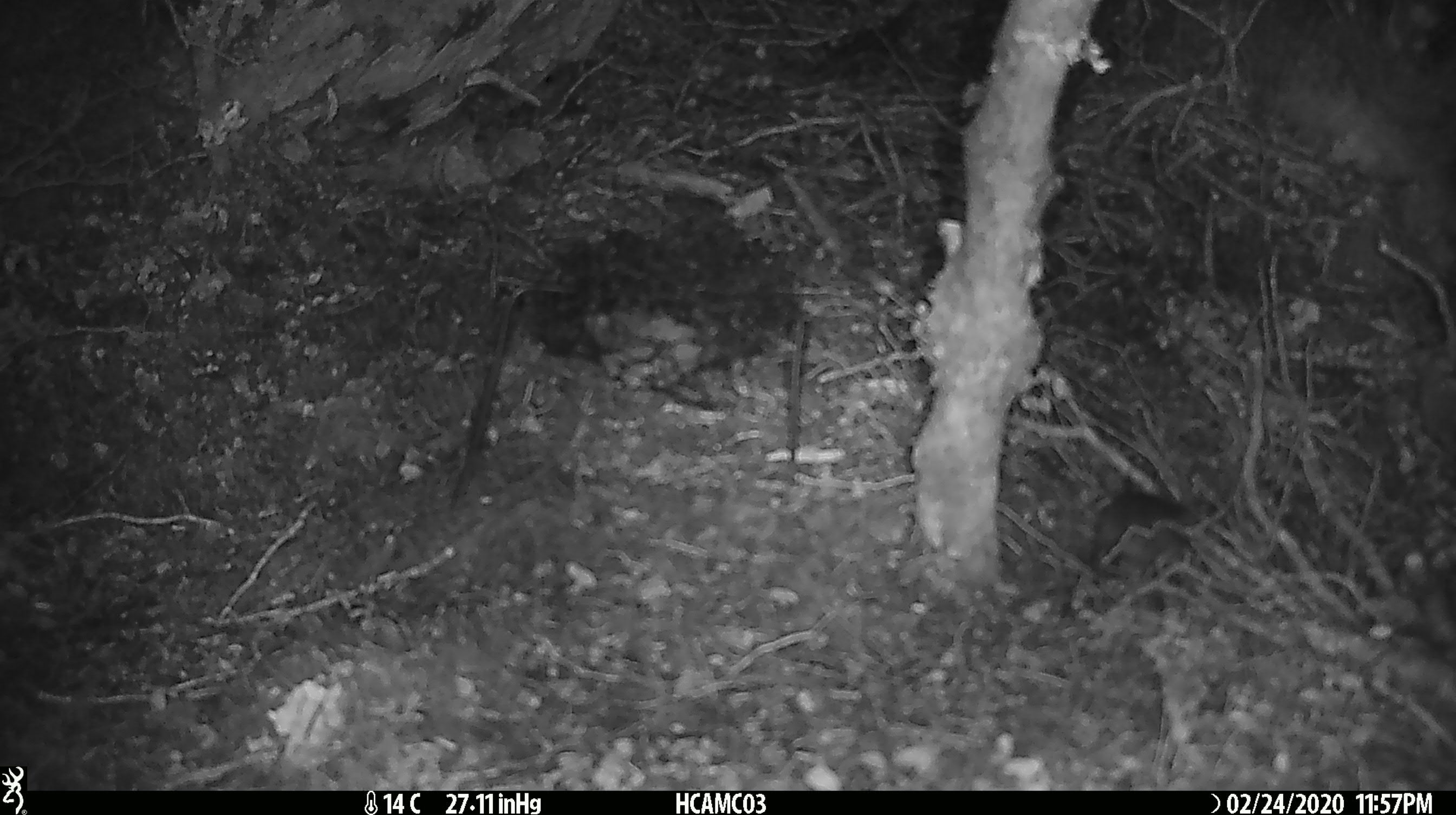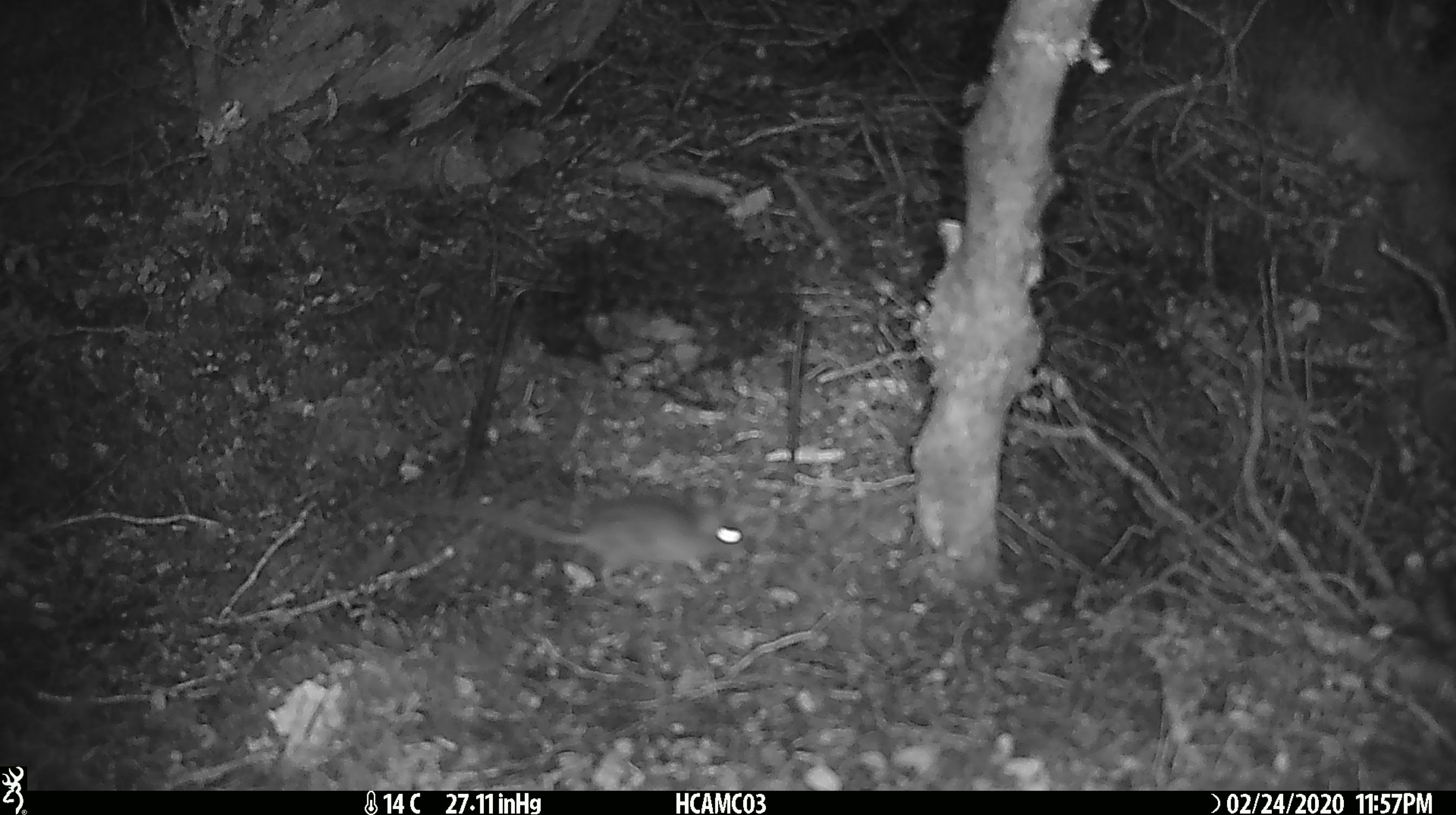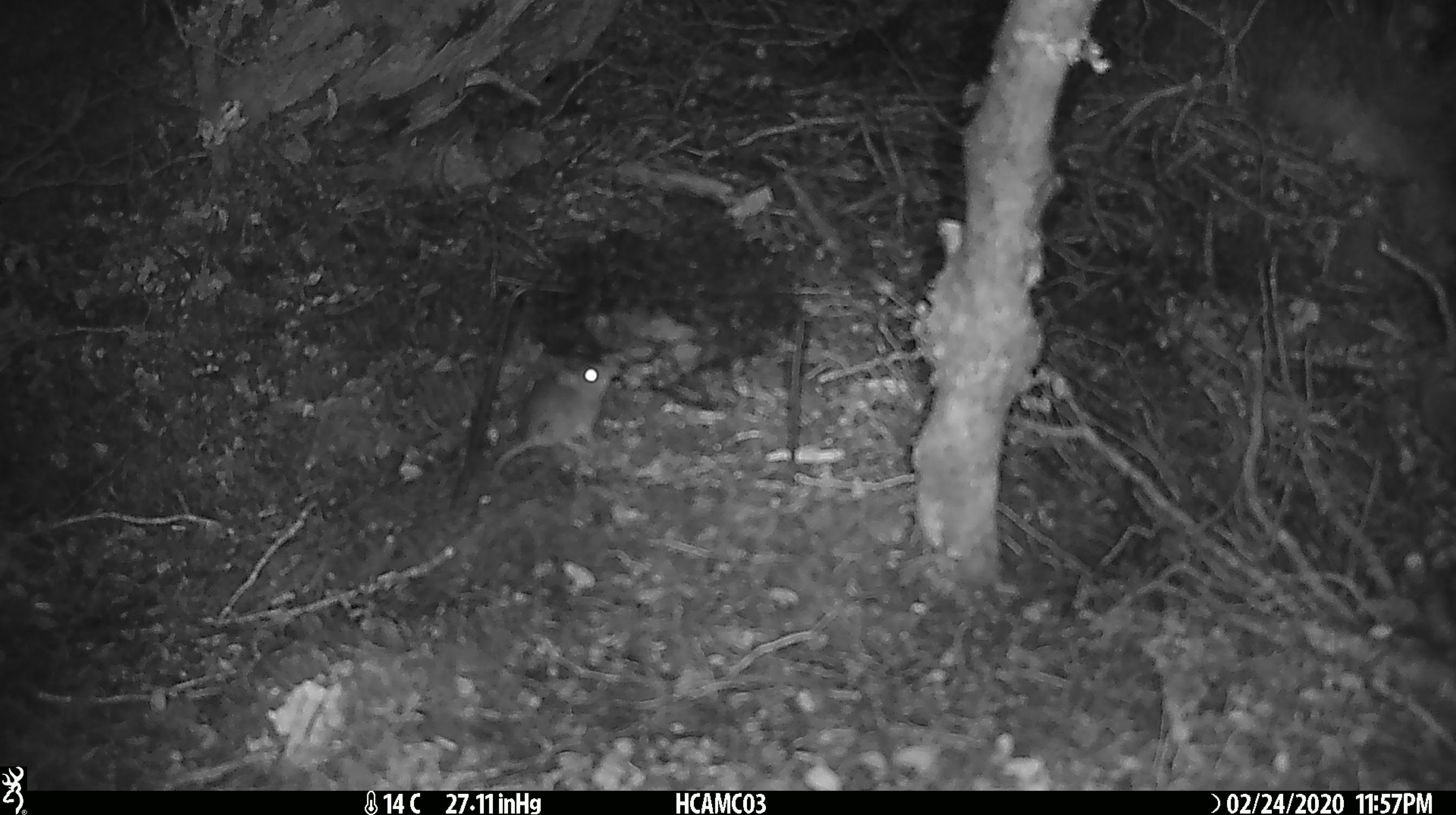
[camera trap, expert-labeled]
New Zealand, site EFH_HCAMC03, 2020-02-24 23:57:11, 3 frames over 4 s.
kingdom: Animalia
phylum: Chordata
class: Mammalia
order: Rodentia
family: Muridae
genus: Mus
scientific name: Mus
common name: mouse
Mouse (Mus).